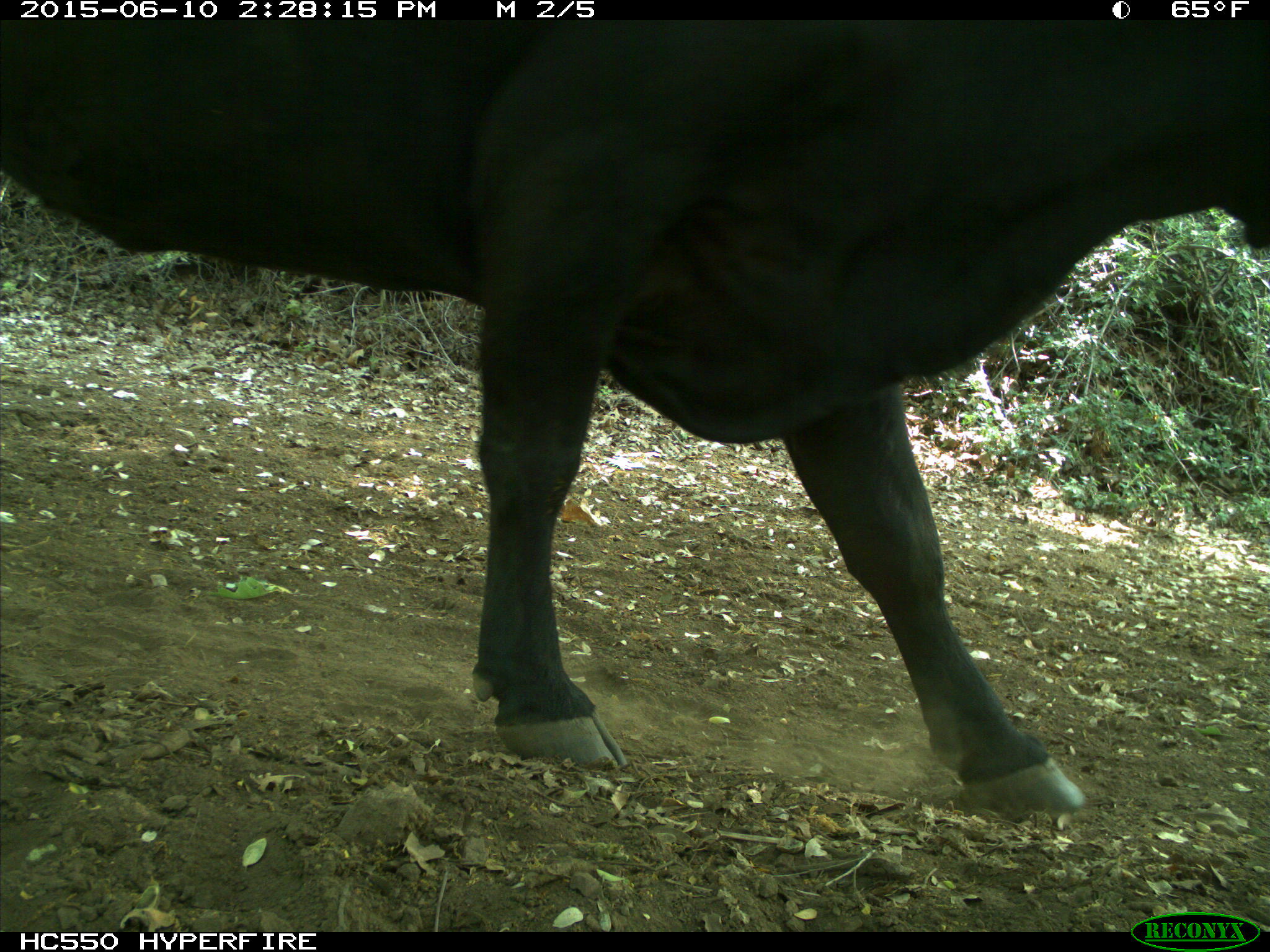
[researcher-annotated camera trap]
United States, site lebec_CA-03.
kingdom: Animalia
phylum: Chordata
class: Mammalia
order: Artiodactyla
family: Bovidae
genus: Bos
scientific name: Bos taurus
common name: domestic cow